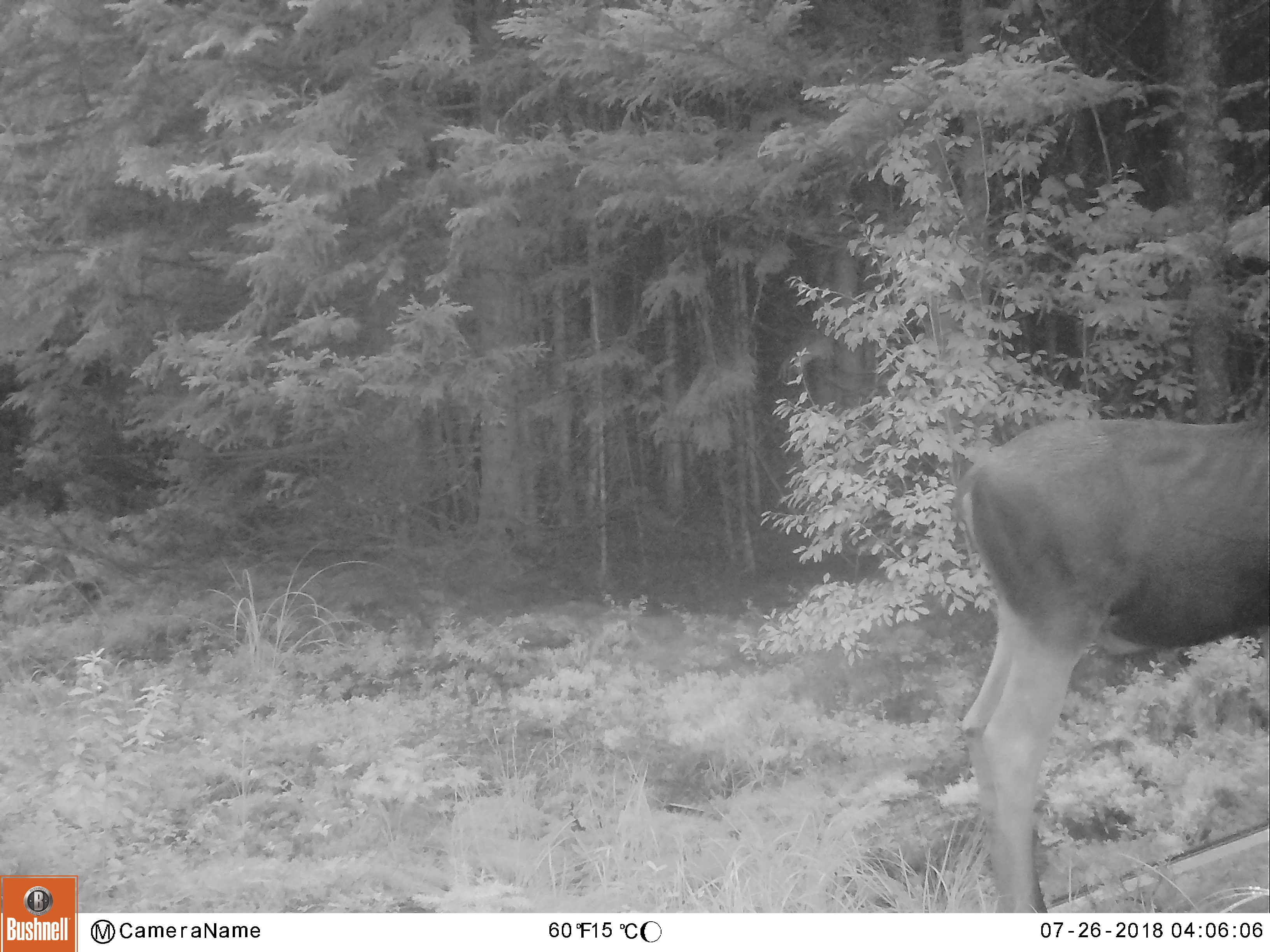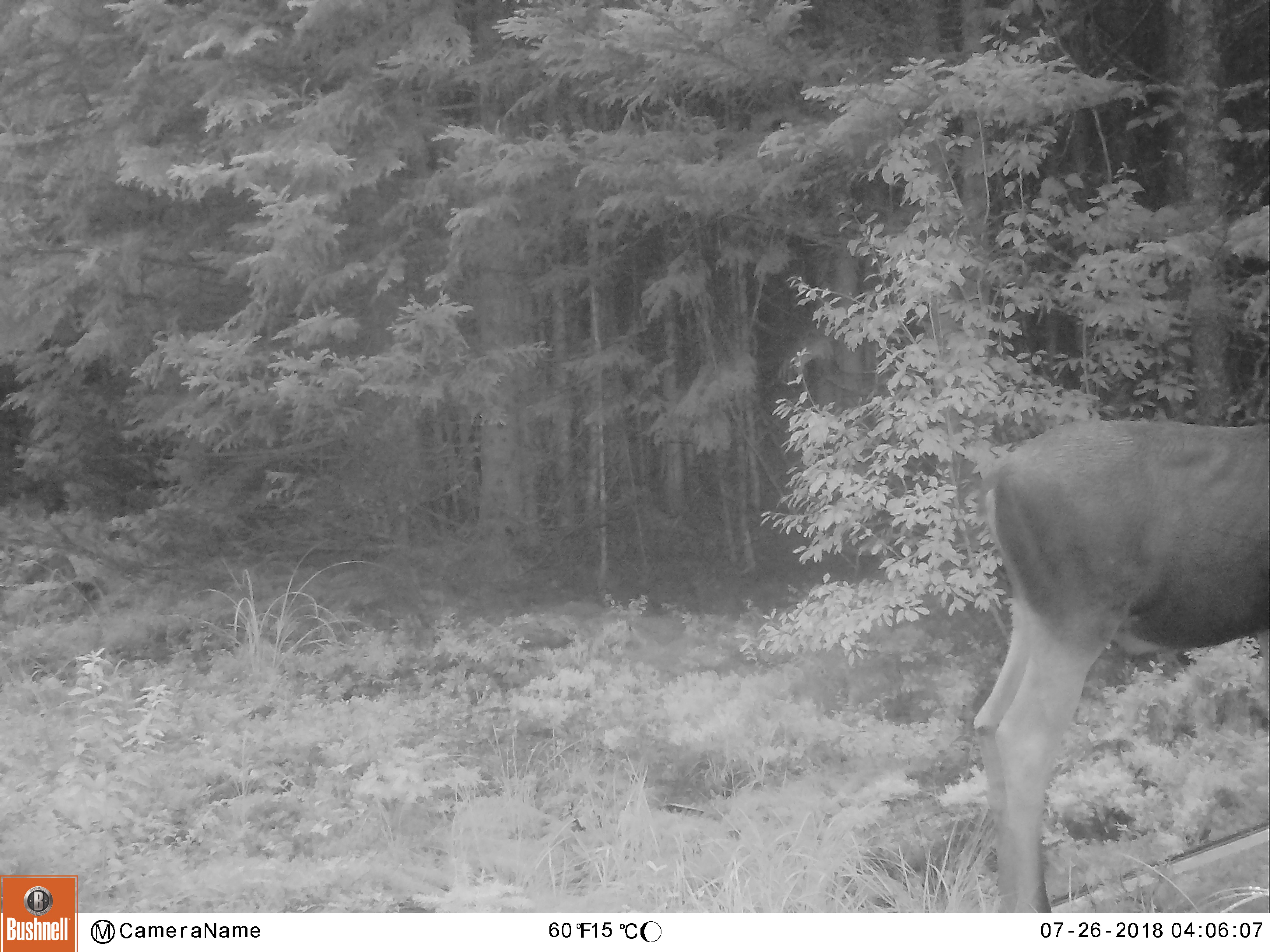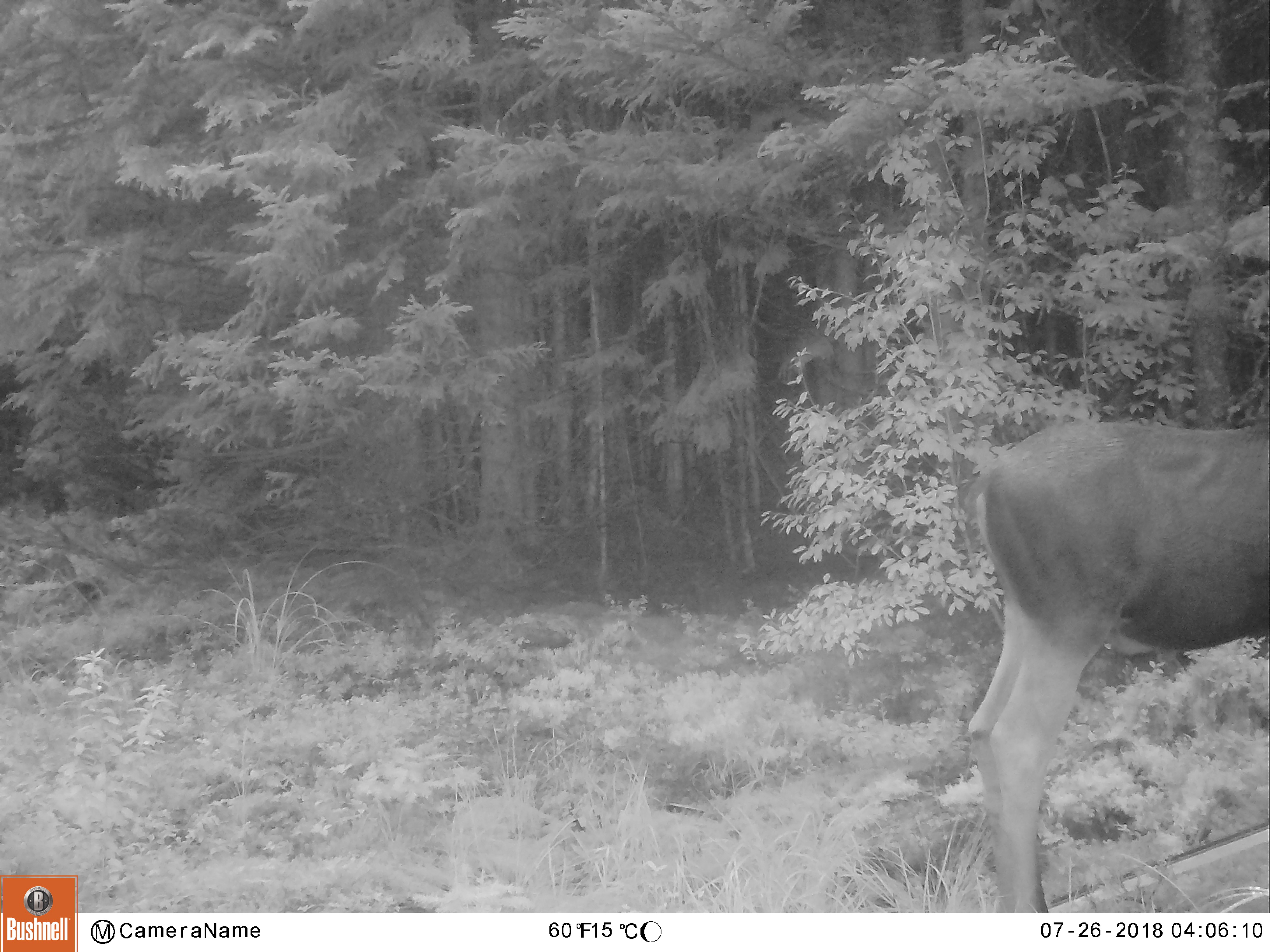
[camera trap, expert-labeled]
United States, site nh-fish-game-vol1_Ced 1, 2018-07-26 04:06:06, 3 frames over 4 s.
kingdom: Animalia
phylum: Chordata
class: Mammalia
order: Artiodactyla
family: Cervidae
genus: Alces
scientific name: Alces alces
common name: moose